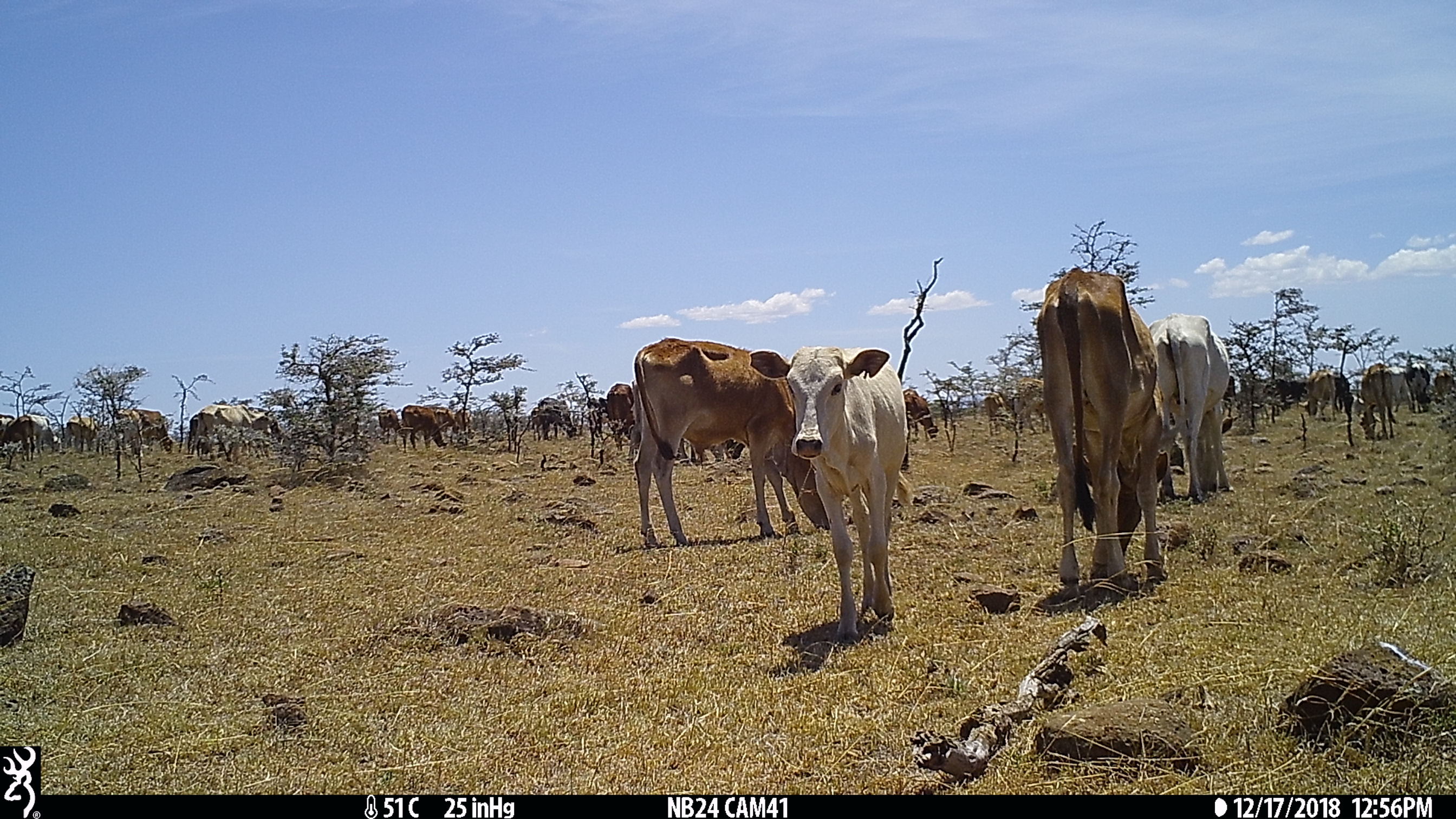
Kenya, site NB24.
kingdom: Animalia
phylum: Chordata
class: Mammalia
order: Artiodactyla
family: Bovidae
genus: Bos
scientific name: Bos taurus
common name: cattle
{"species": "cattle (Bos taurus)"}